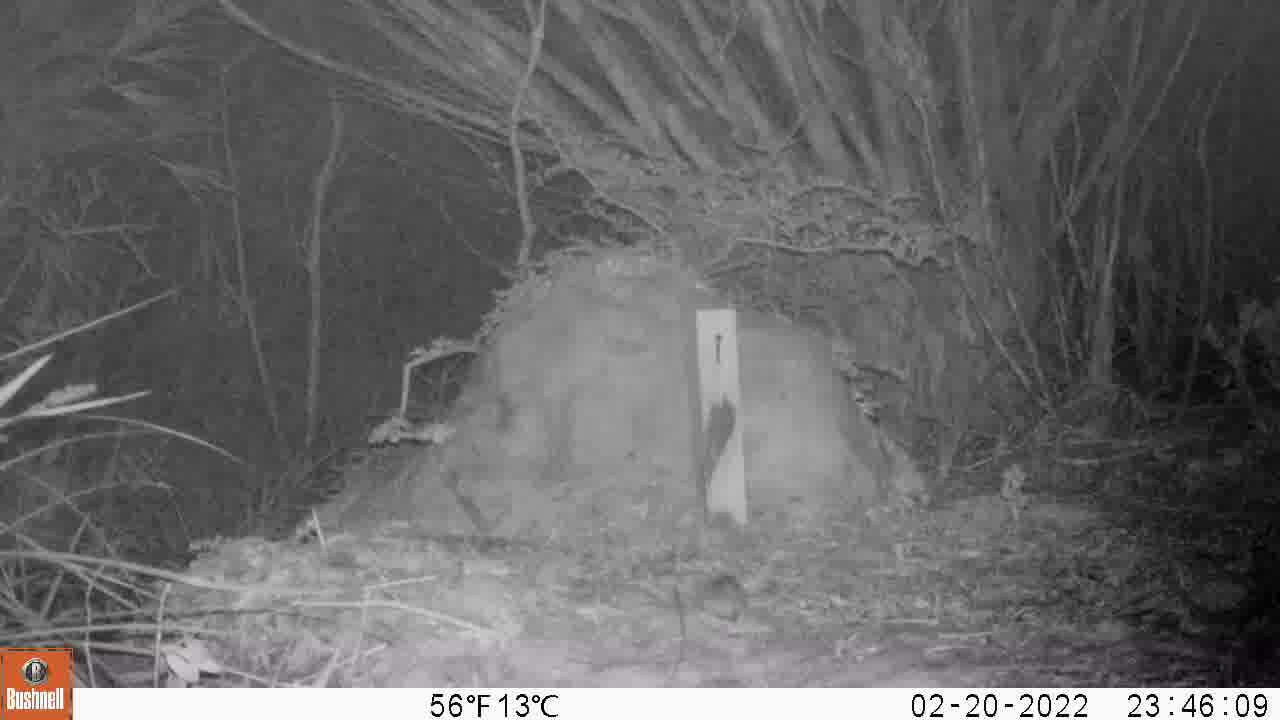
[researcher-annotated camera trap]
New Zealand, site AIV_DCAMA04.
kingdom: Animalia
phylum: Chordata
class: Mammalia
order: Rodentia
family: Muridae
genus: Mus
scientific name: Mus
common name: mouse